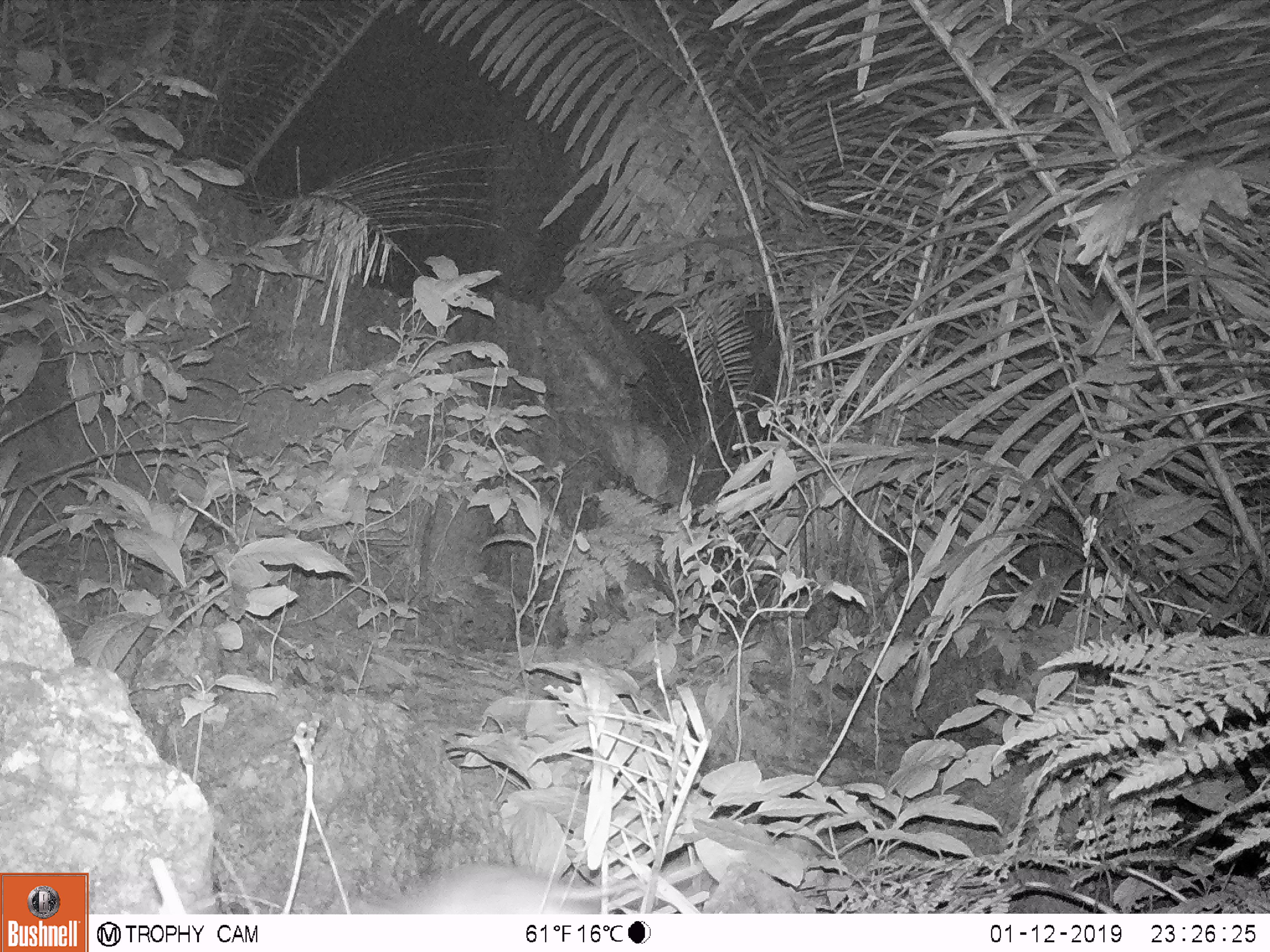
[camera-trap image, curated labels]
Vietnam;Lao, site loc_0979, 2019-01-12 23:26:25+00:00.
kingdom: Animalia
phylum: Chordata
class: Mammalia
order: Rodentia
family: Muridae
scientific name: Muridae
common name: old-world mice and rats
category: unidentified murid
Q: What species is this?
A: Unidentified murid (old-world mice and rats) (Muridae).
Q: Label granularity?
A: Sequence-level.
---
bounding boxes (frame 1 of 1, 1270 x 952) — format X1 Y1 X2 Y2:
unidentified murid: 376 862 641 914